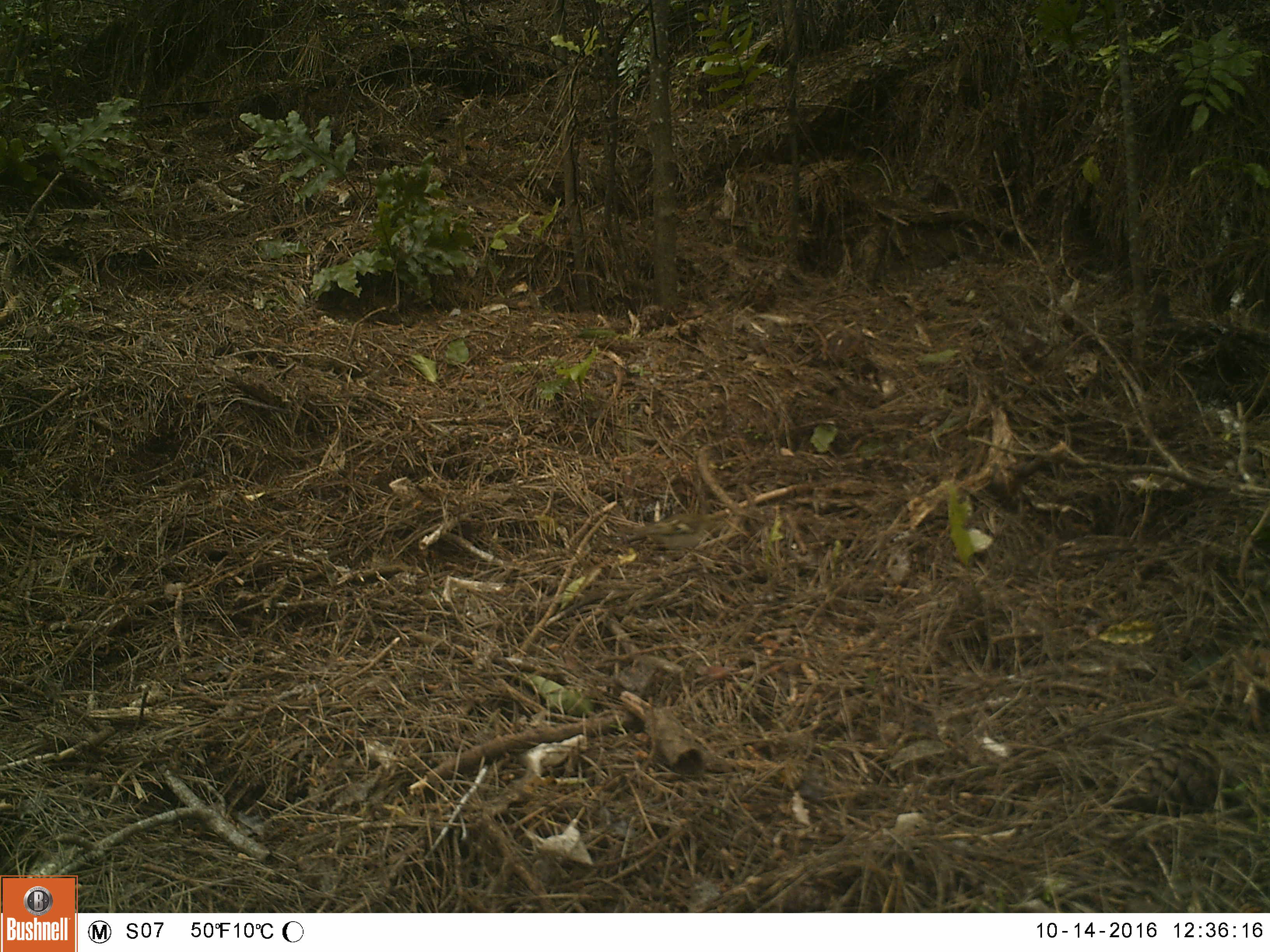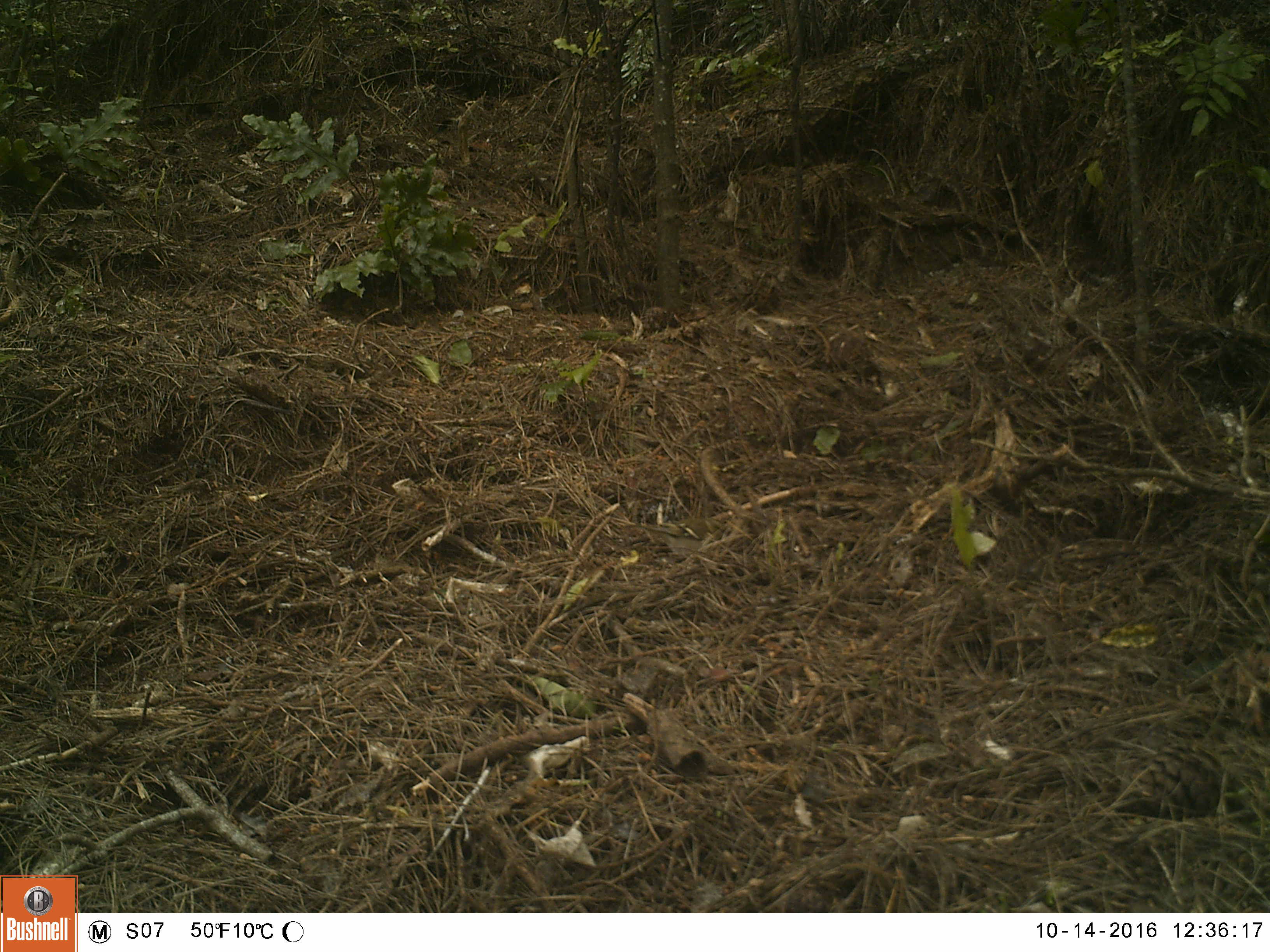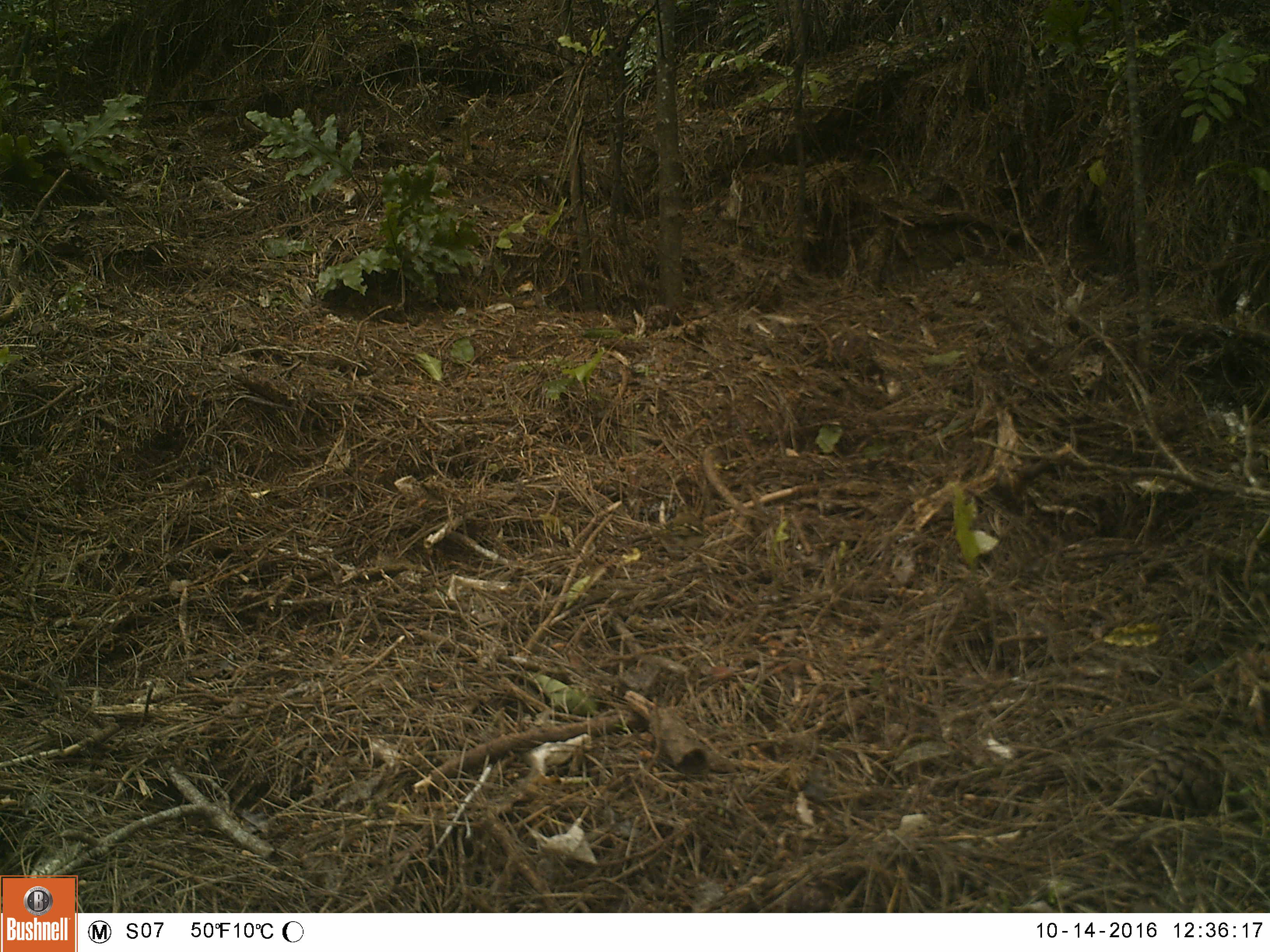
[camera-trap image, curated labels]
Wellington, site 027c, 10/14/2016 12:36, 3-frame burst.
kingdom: Animalia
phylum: Chordata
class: Aves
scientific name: Aves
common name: bird